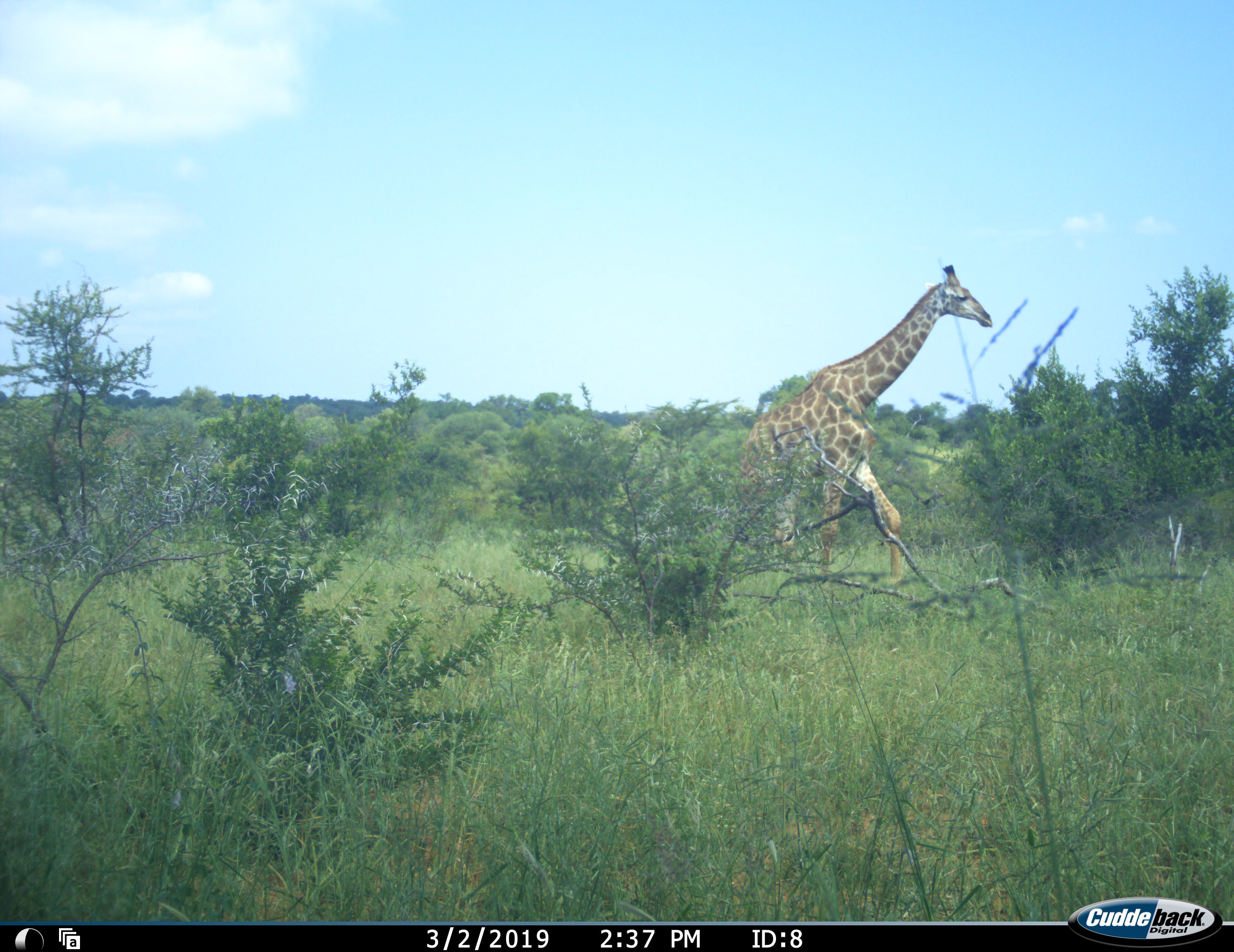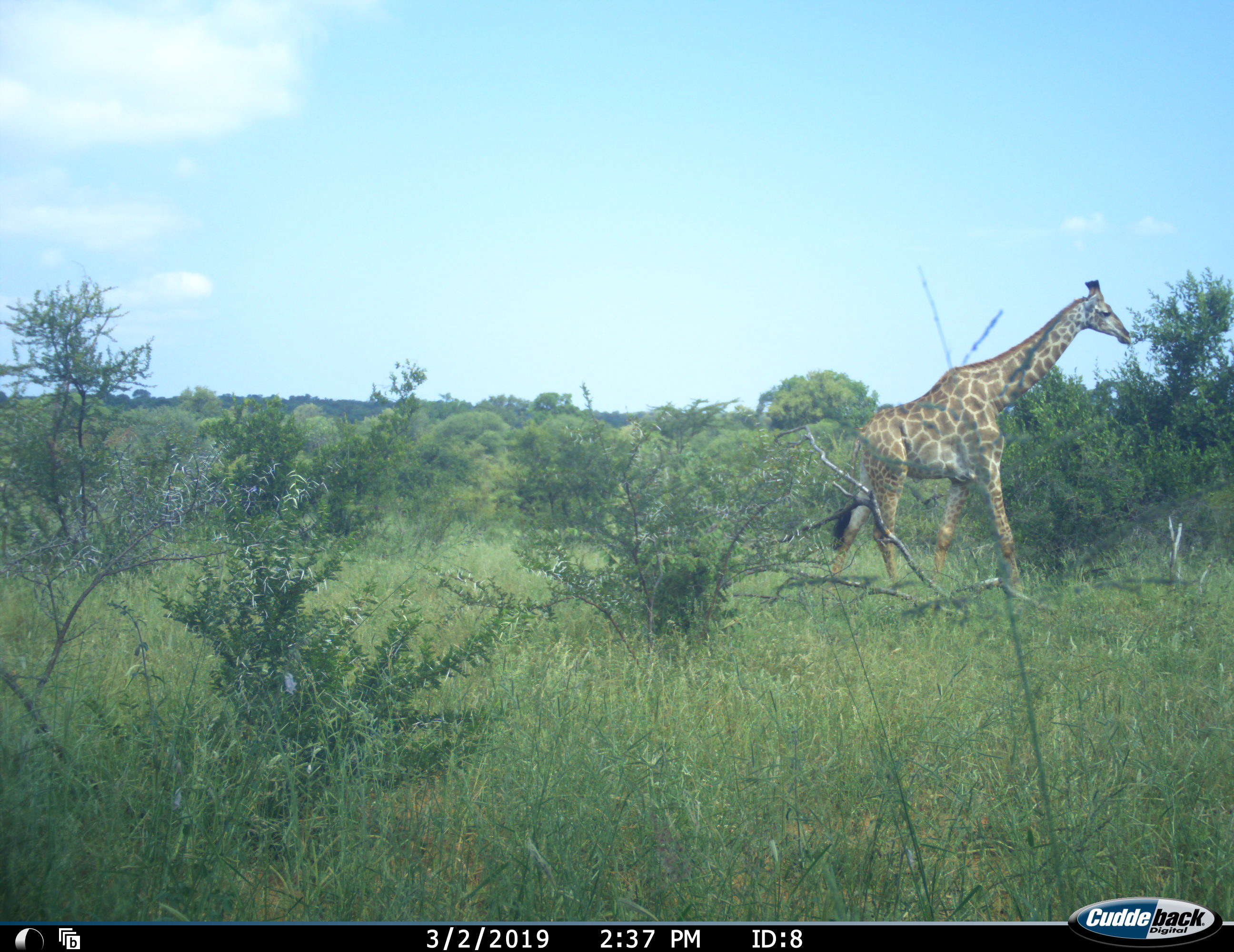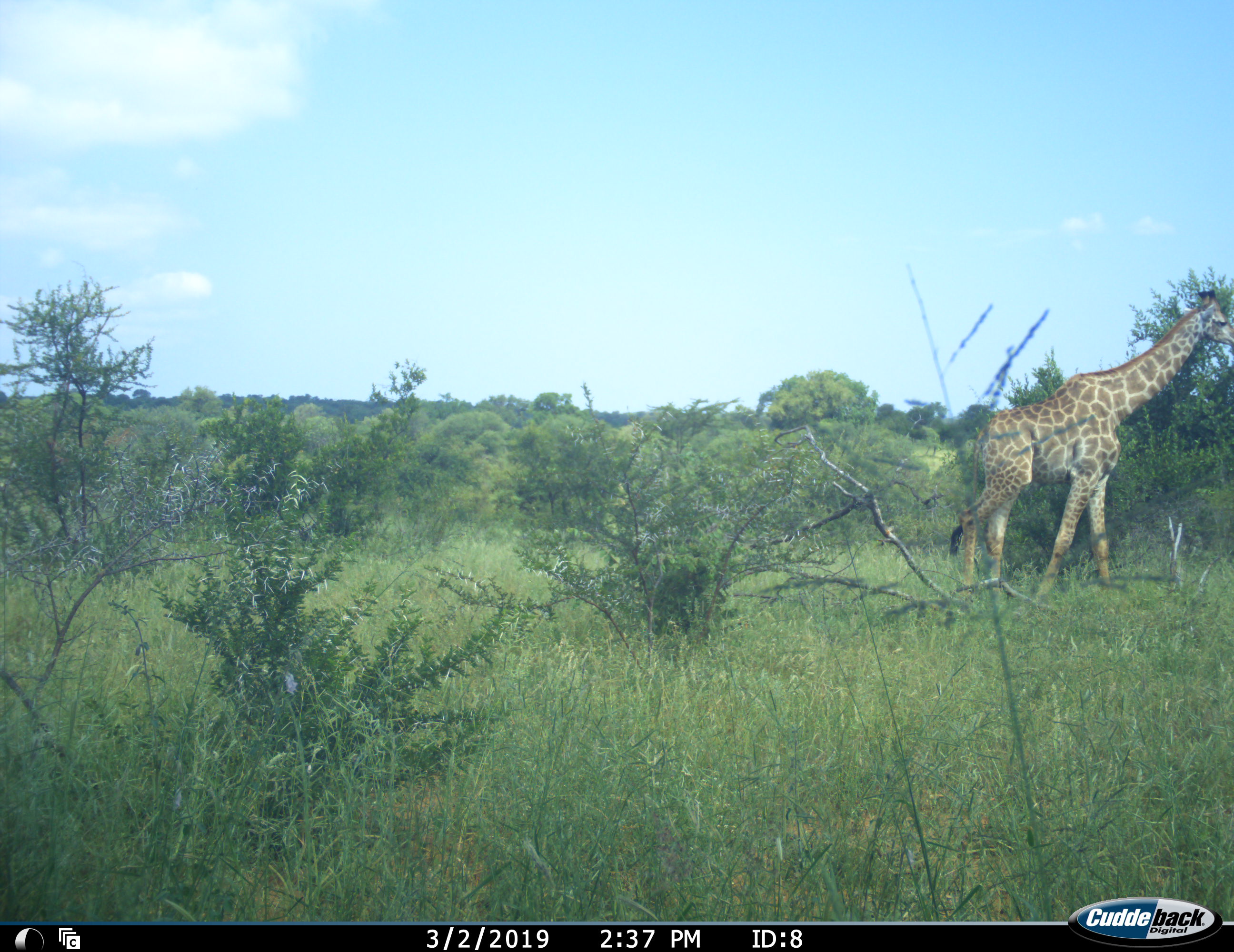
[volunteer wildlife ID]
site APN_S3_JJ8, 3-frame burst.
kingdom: Animalia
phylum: Chordata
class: Mammalia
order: Artiodactyla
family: Giraffidae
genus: Giraffa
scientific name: Giraffa camelopardalis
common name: giraffe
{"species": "giraffe (Giraffa camelopardalis)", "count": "1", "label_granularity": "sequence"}